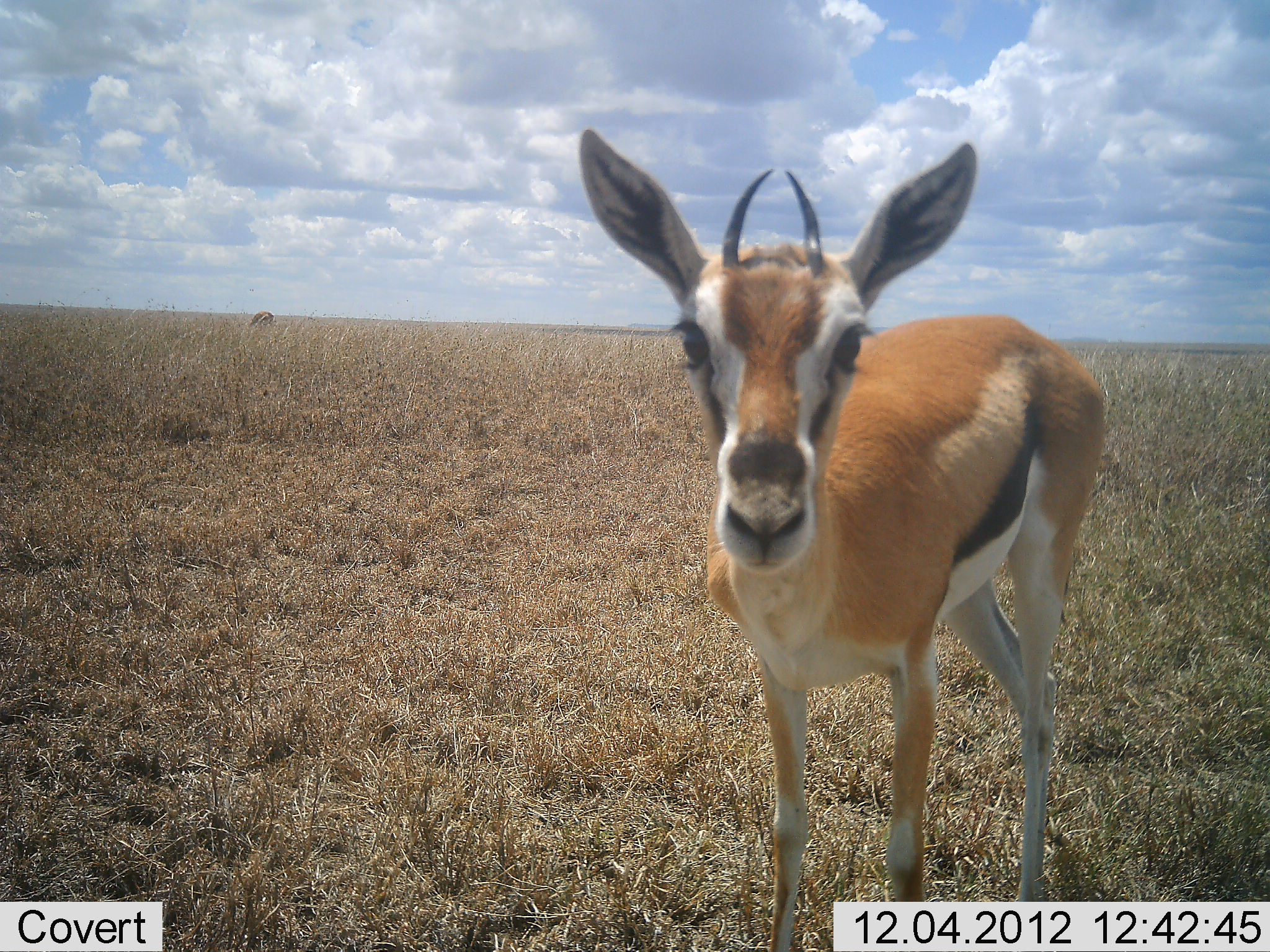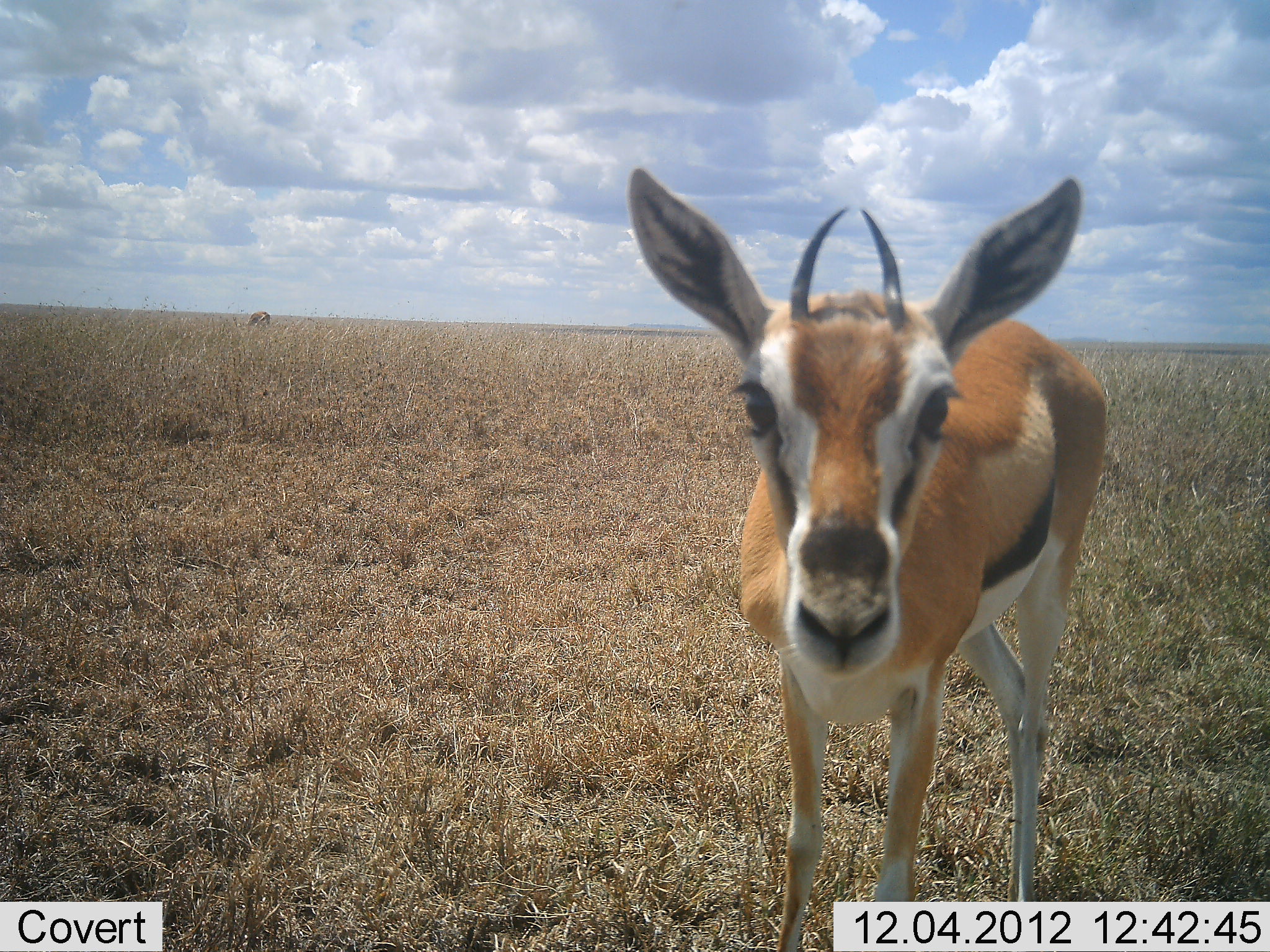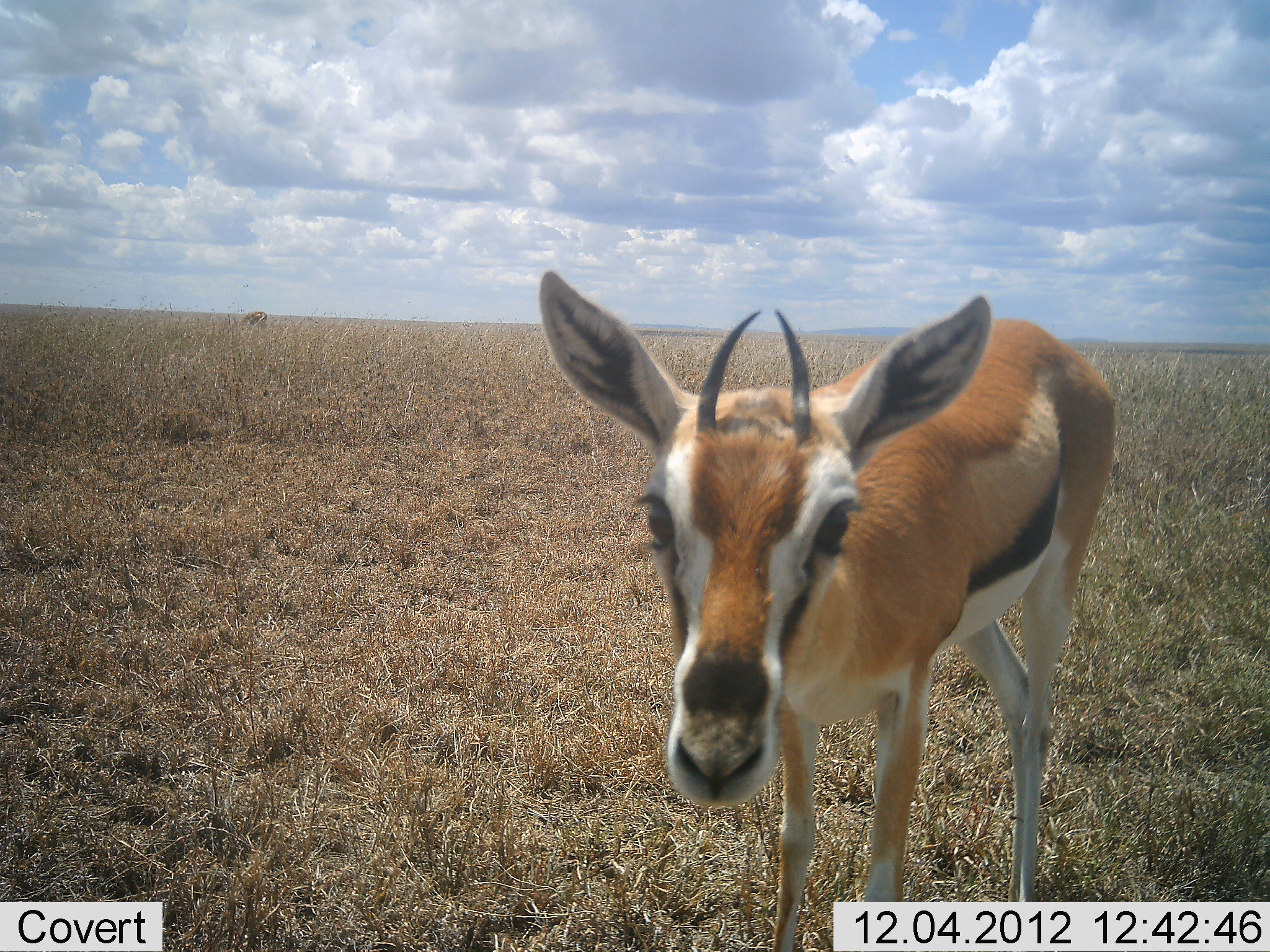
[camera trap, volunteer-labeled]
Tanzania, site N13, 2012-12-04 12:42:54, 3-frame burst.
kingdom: Animalia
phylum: Chordata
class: Mammalia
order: Artiodactyla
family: Bovidae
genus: Eudorcas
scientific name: Eudorcas thomsonii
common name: thomson's gazelle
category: gazellethomsons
Gazellethomsons (thomson's gazelle) (Eudorcas thomsonii), count 1. Behavior (volunteer vote fractions): standing 91%, resting 0%, moving 9%, interacting 9%. Young present (vote fraction): 0%. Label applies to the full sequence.